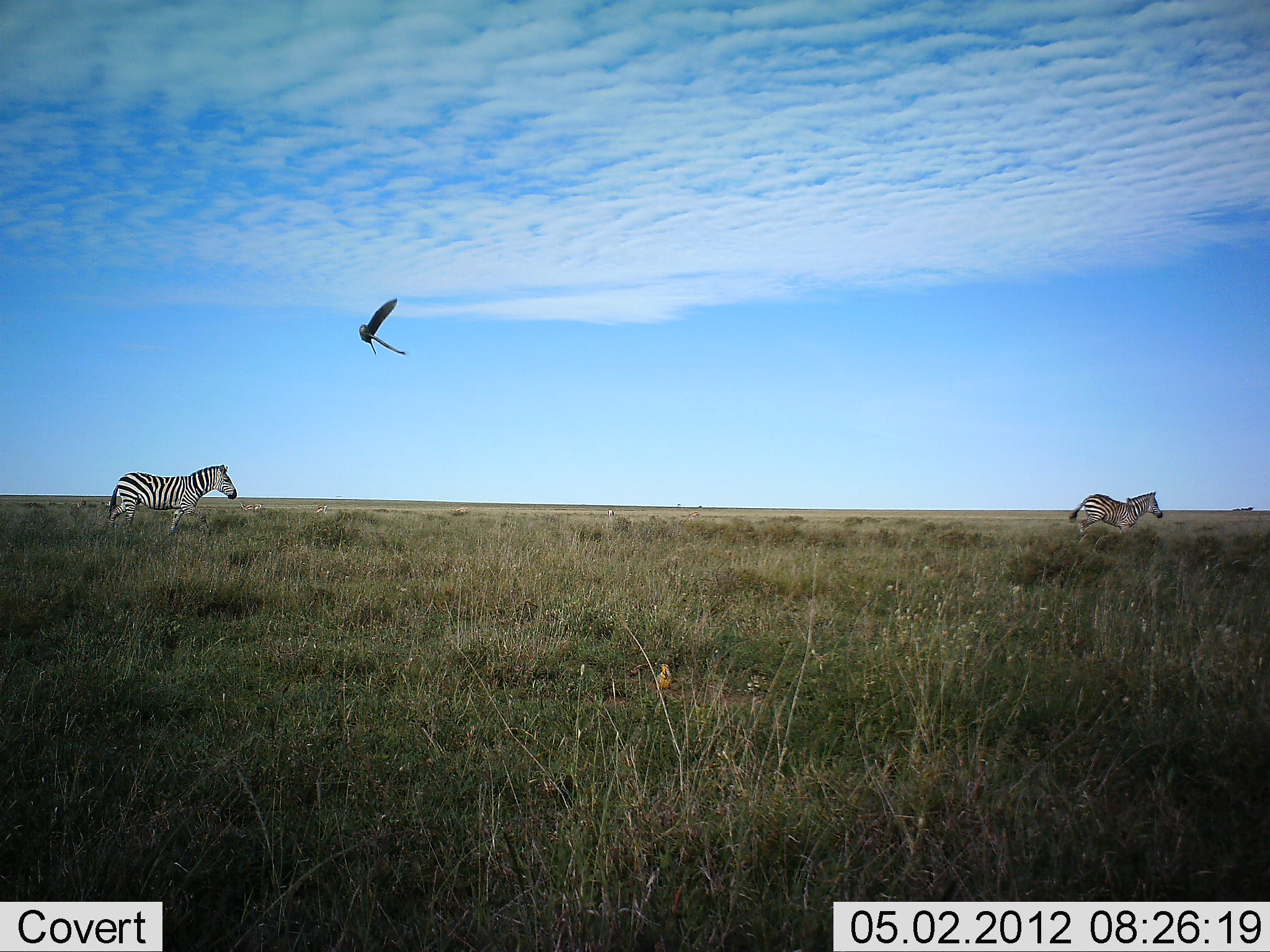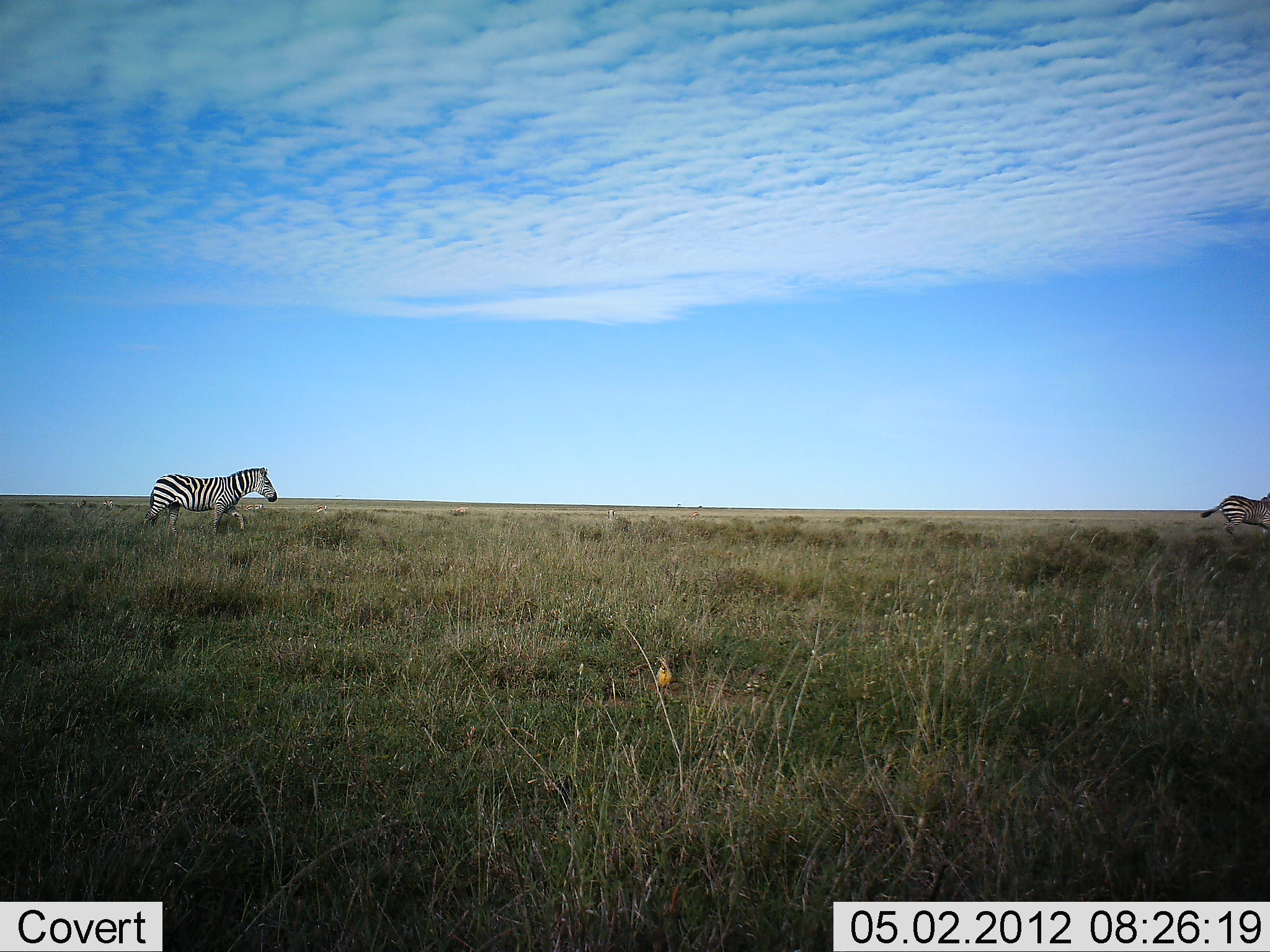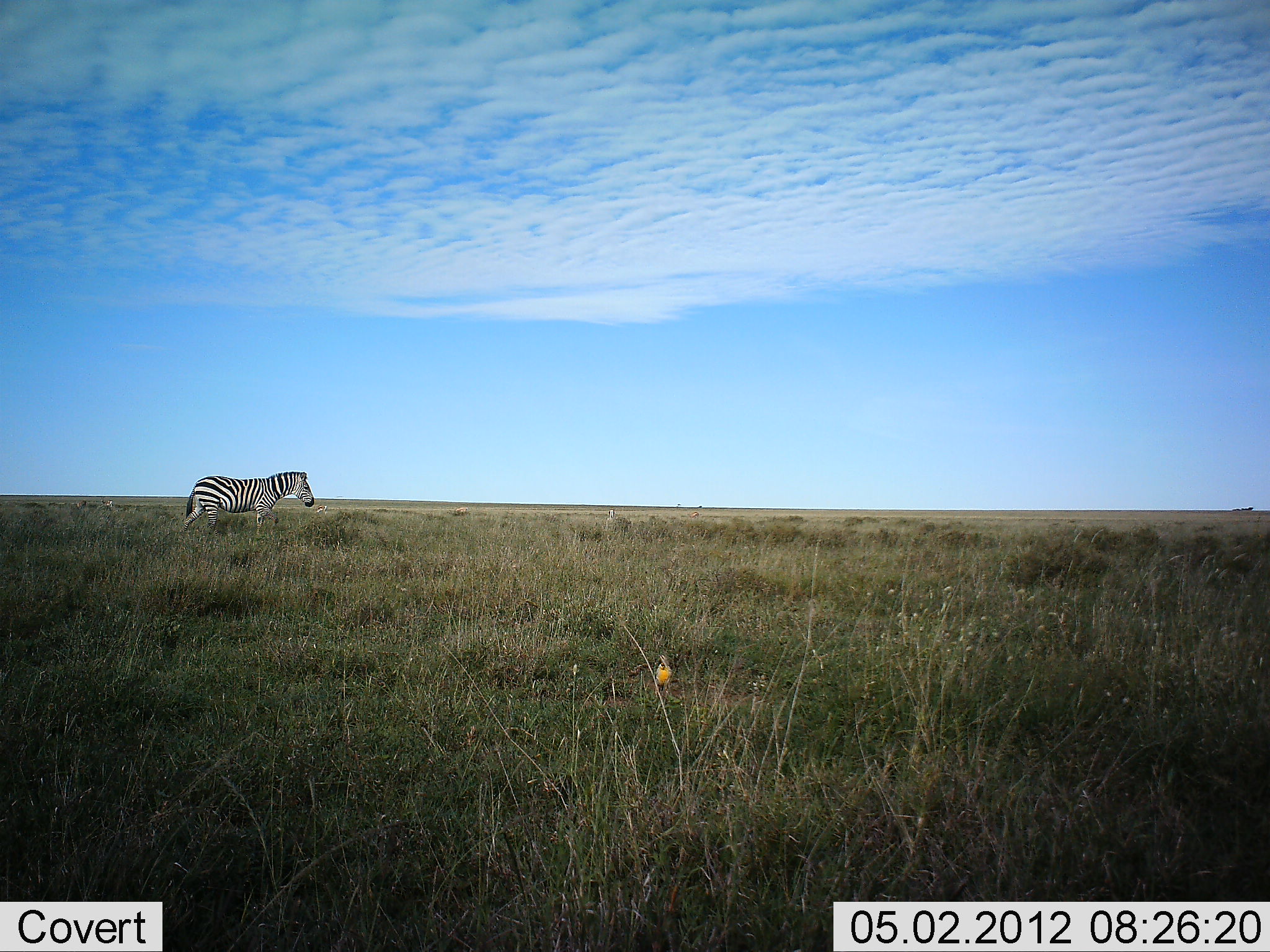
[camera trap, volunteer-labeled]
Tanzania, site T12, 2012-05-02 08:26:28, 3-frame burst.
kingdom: Animalia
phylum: Chordata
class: Aves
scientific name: Aves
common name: bird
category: otherbird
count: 1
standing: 14%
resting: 9%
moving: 95%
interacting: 0%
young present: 0%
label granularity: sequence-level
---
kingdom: Animalia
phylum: Chordata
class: Mammalia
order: Perissodactyla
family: Equidae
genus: Equus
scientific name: Equus quagga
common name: plains zebra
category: zebra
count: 2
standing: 0%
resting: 0%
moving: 100%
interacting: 0%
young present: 0%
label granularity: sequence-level